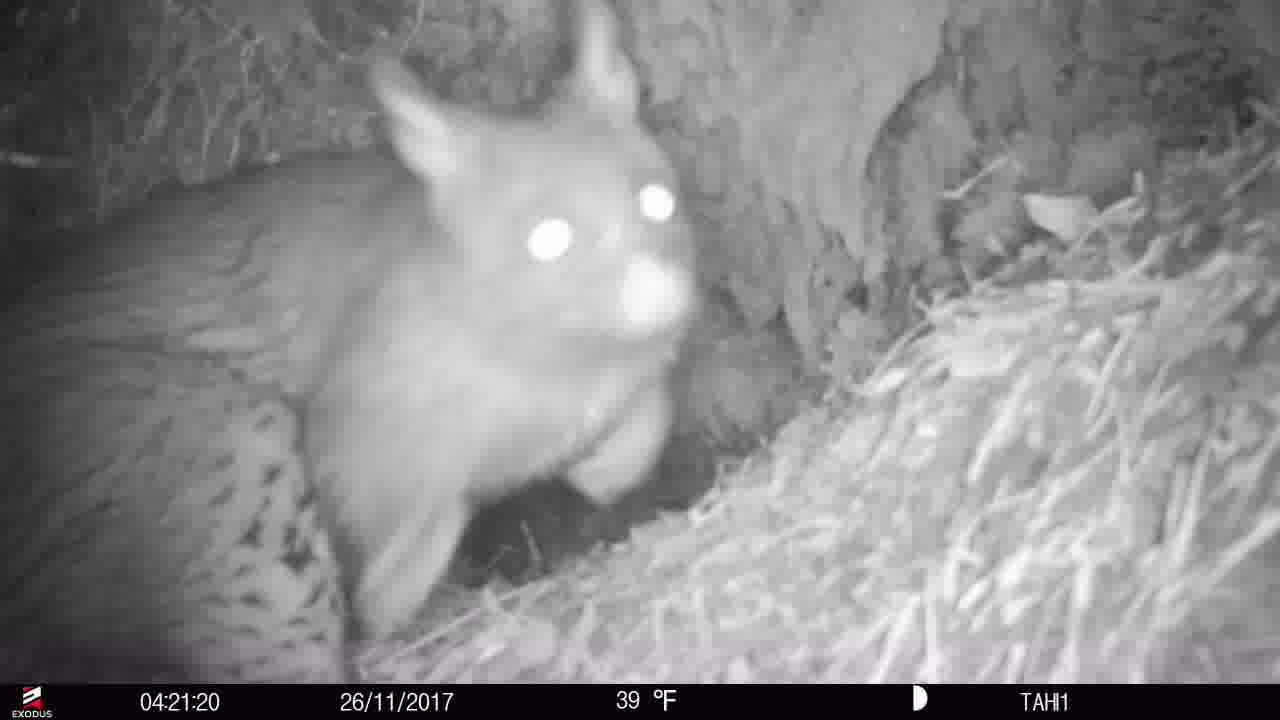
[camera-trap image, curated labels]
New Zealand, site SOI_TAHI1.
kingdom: Animalia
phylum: Chordata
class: Mammalia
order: Diprotodontia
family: Phalangeridae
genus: Trichosurus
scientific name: Trichosurus vulpecula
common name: common brushtail possum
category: possum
Possum (common brushtail possum) (Trichosurus vulpecula).